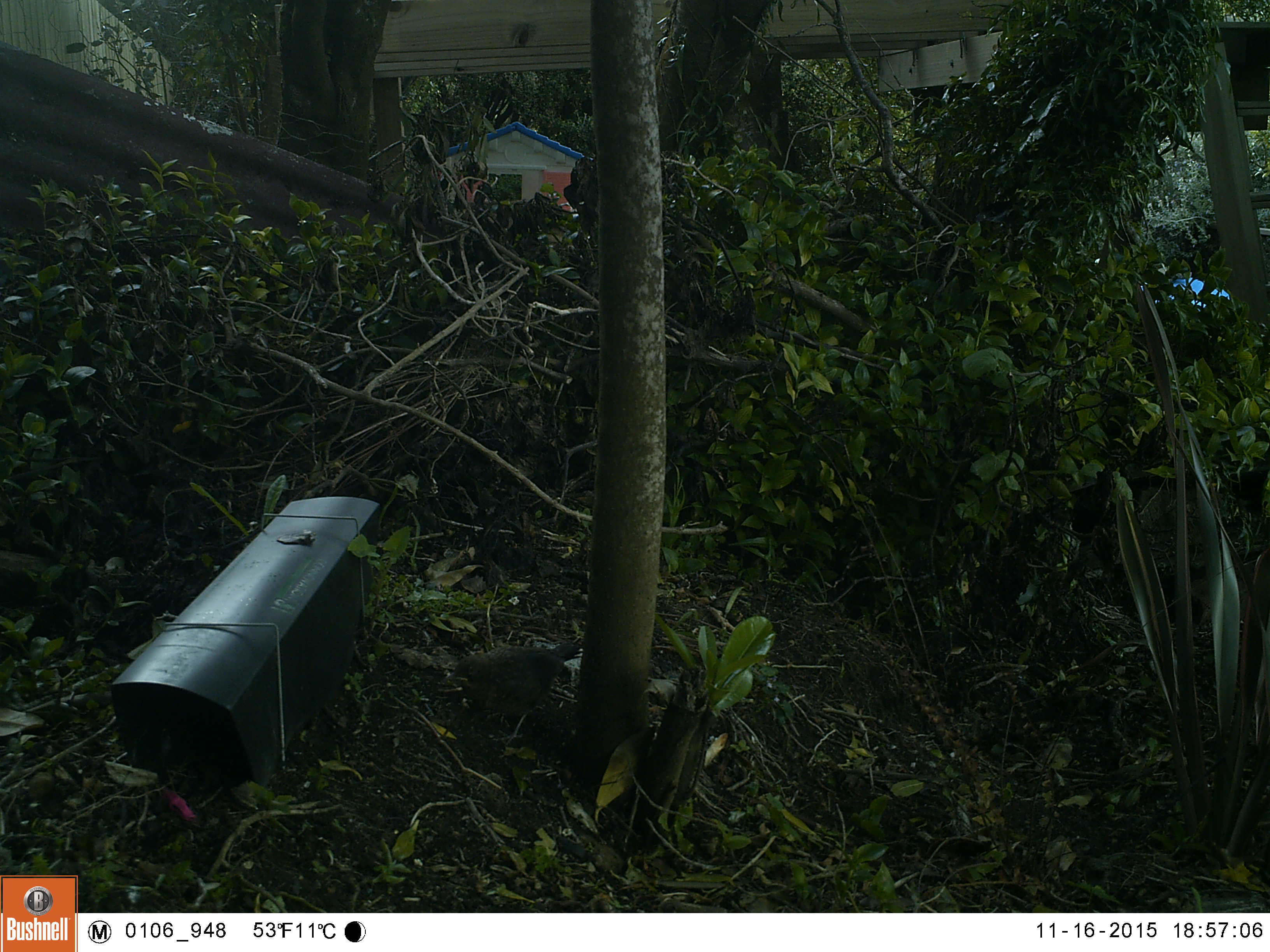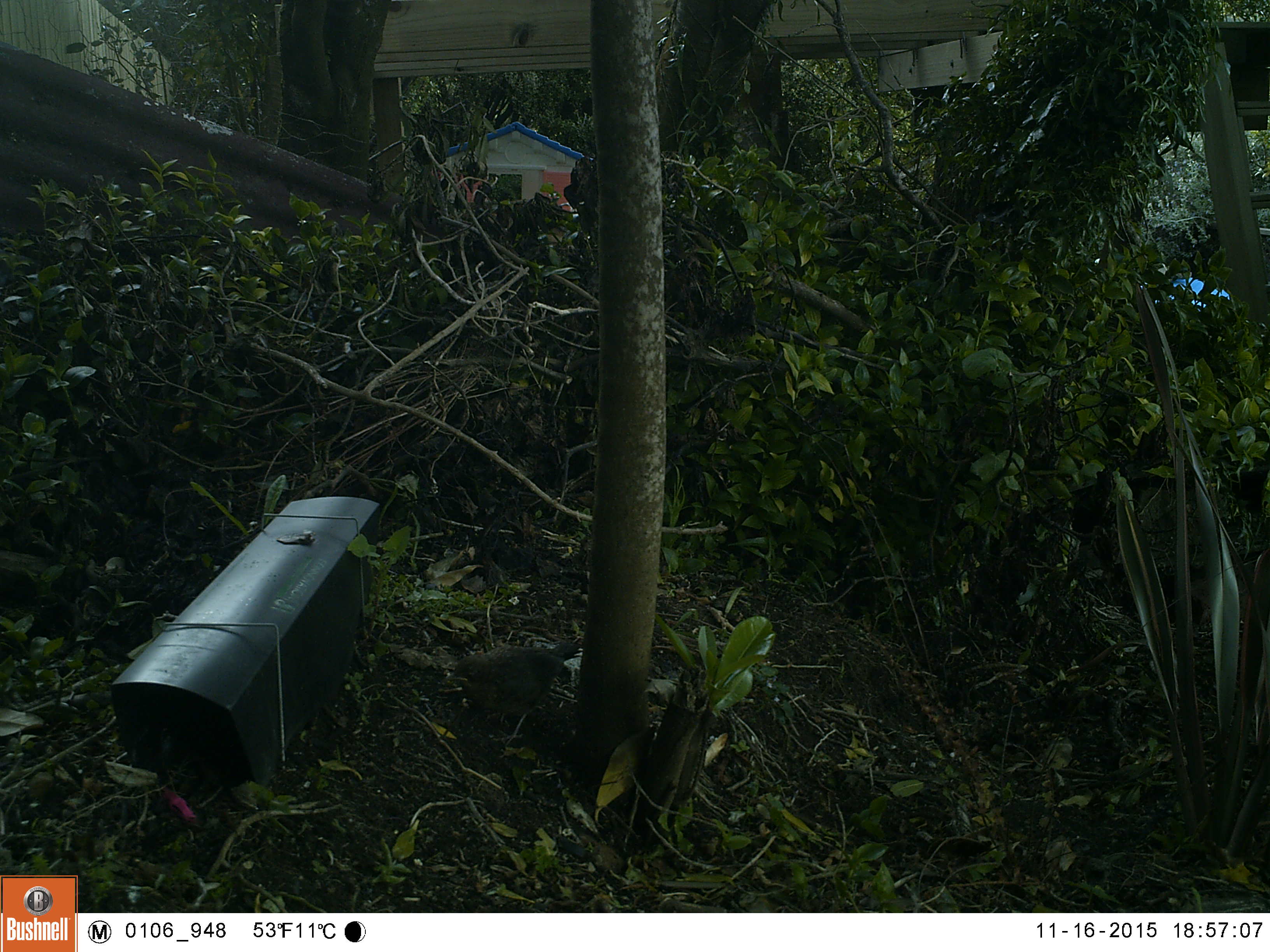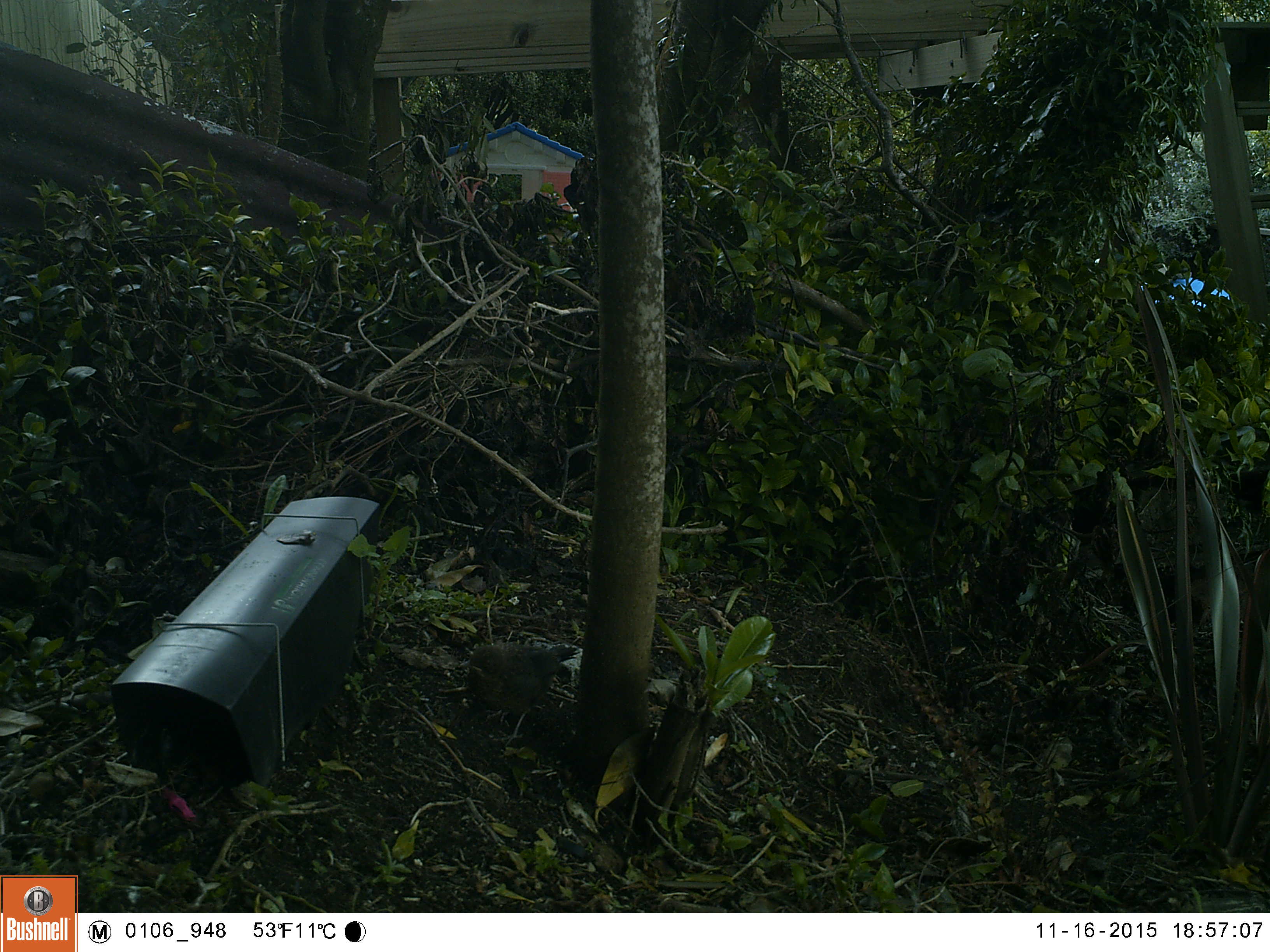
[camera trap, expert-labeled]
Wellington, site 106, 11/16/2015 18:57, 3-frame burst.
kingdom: Animalia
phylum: Chordata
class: Aves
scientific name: Aves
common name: bird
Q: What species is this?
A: Bird (Aves).